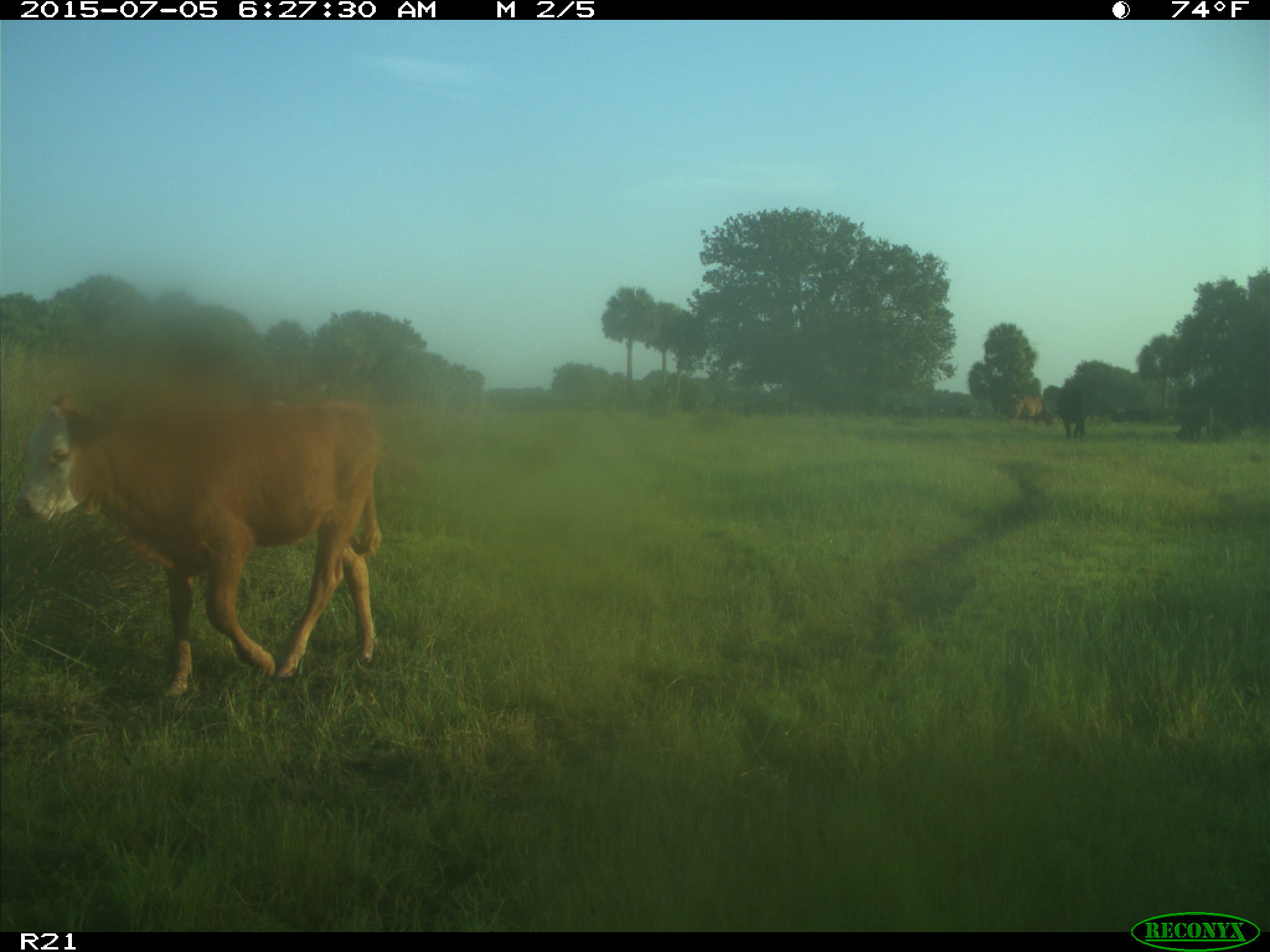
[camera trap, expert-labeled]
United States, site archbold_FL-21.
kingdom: Animalia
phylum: Chordata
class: Mammalia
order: Artiodactyla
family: Bovidae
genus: Bos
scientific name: Bos taurus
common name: domestic cow